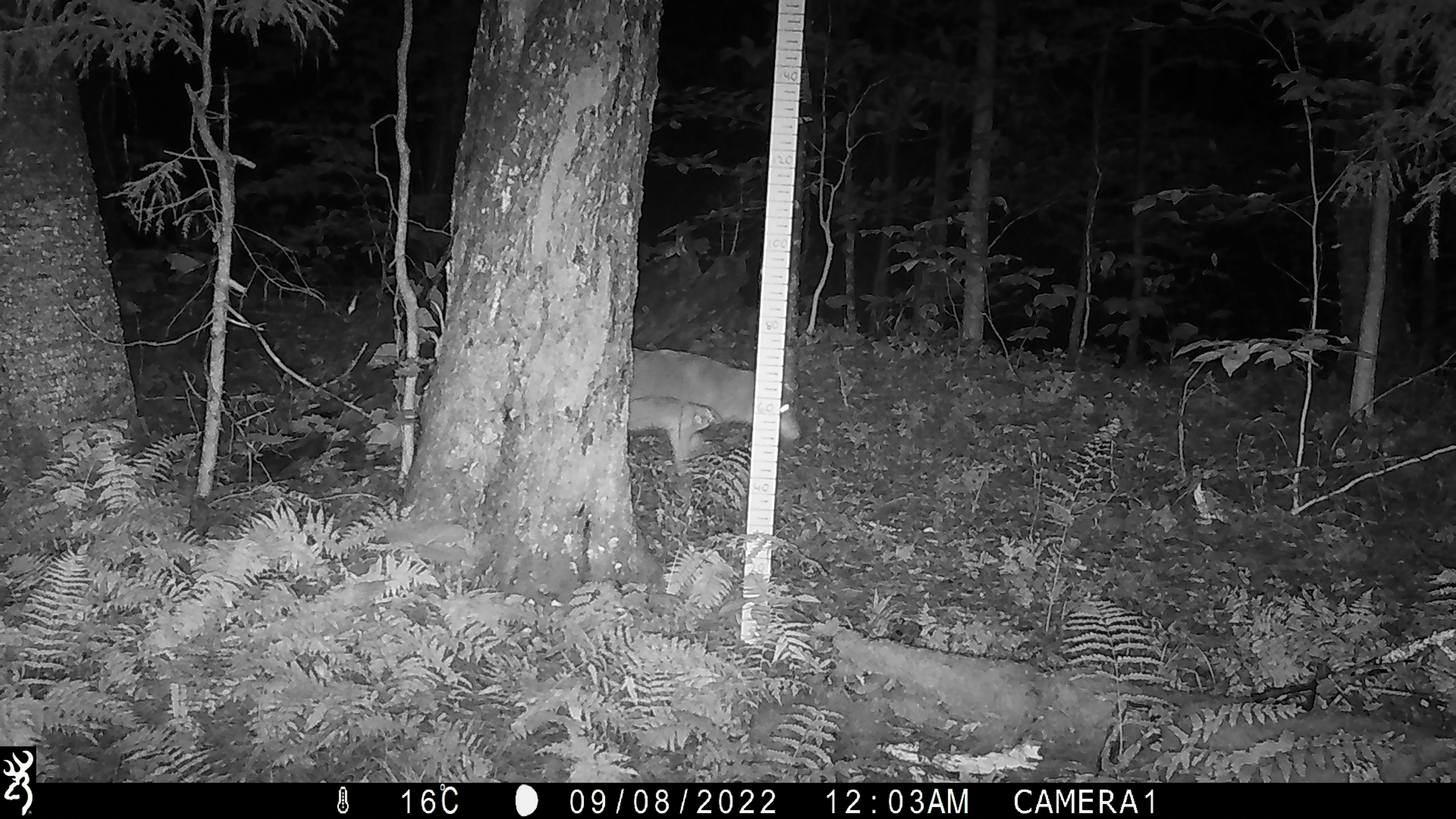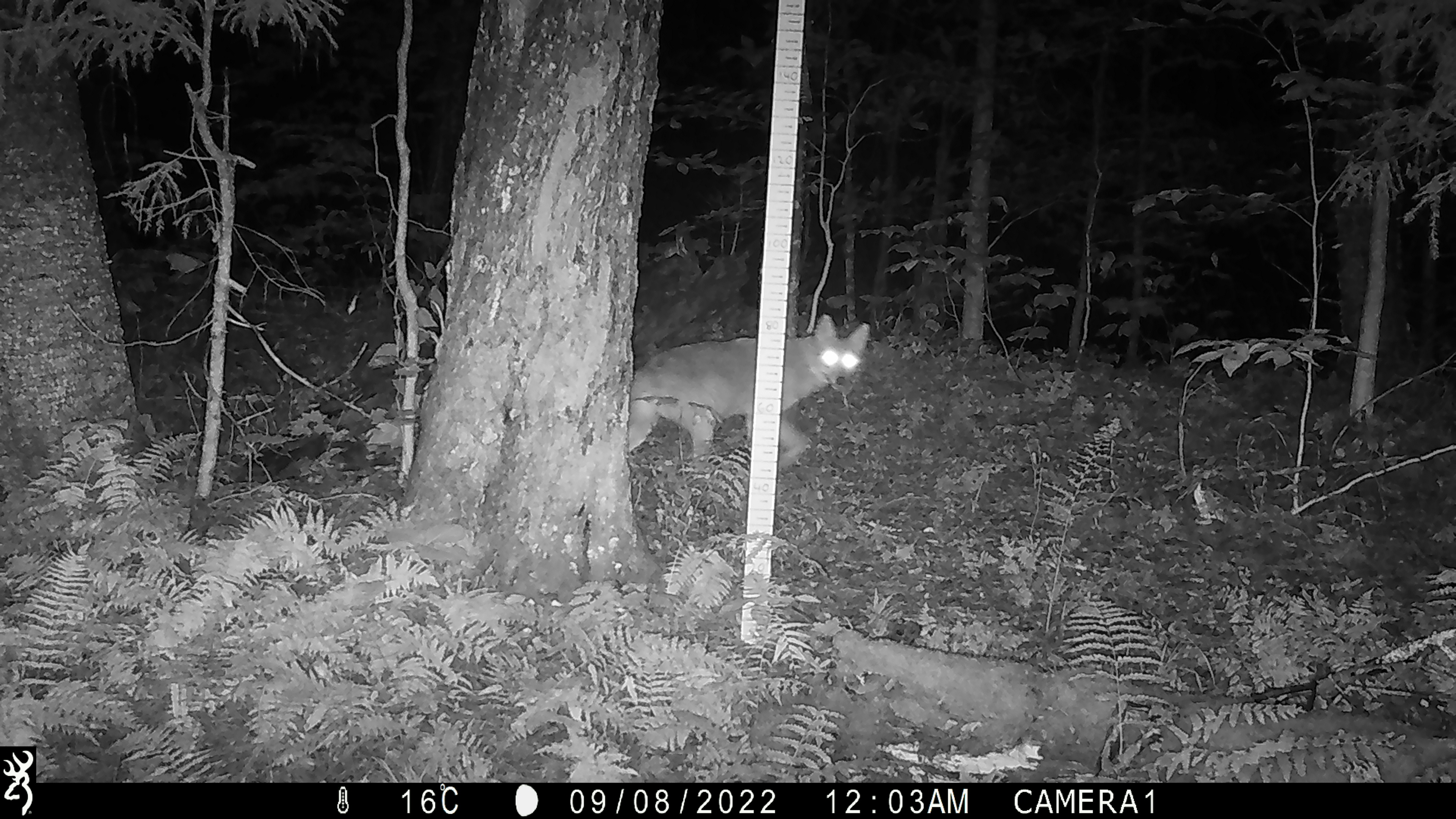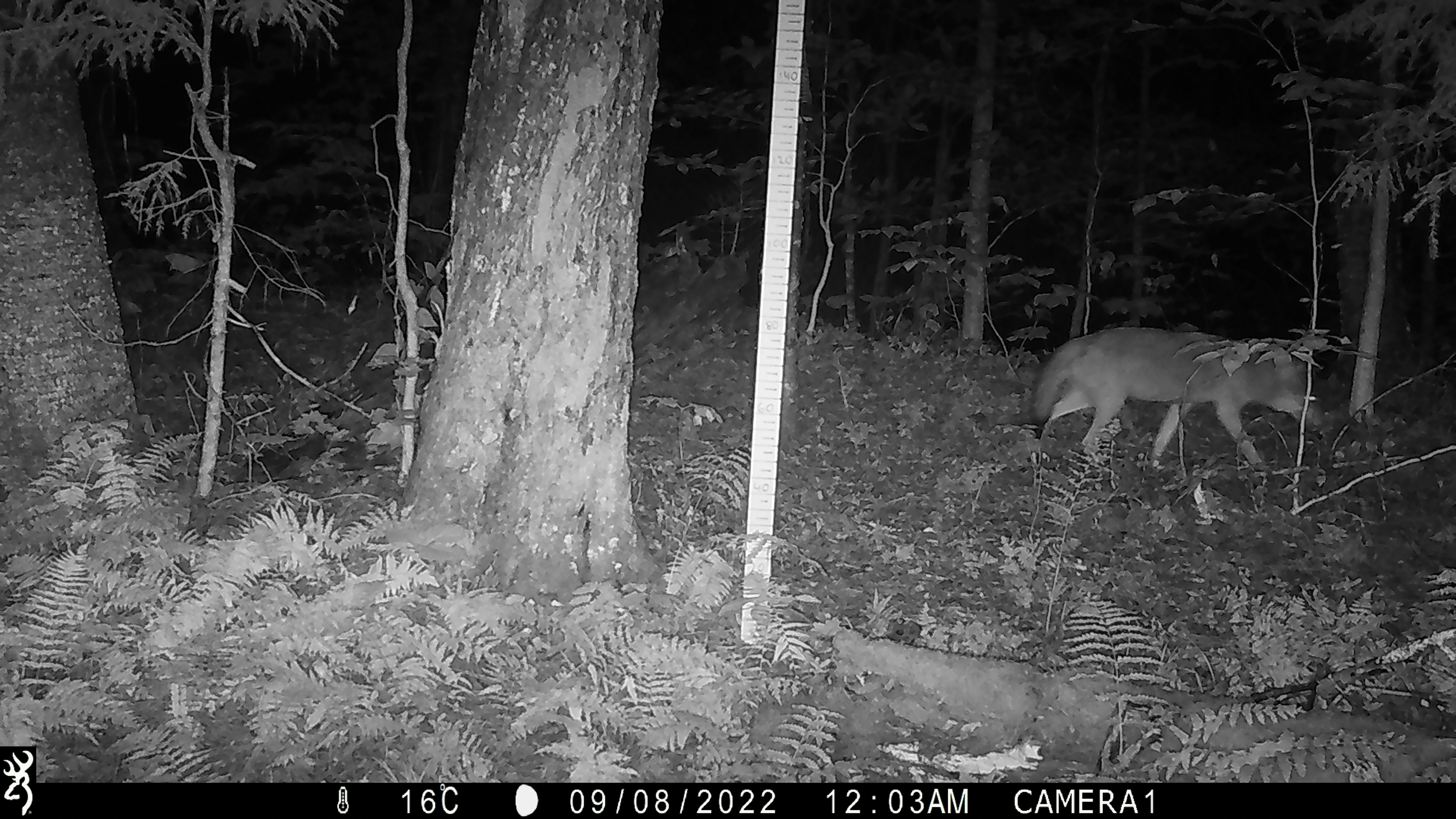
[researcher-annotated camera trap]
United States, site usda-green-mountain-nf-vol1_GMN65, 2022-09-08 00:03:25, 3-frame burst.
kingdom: Animalia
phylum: Chordata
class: Mammalia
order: Carnivora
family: Canidae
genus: Canis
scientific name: Canis latrans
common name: coyote